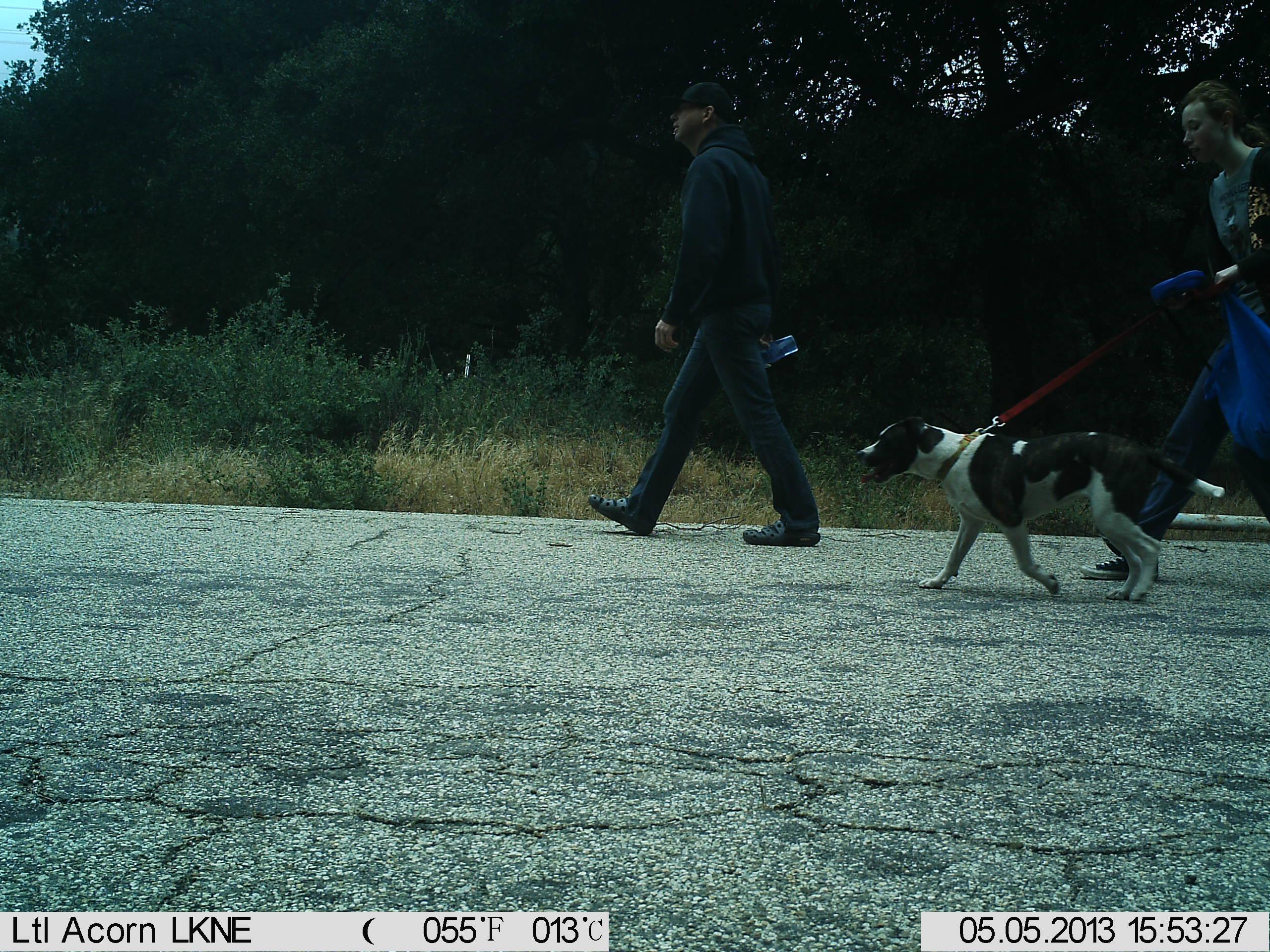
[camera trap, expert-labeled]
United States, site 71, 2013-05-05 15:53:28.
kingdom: Animalia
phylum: Chordata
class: Mammalia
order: Carnivora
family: Canidae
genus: Canis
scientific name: Canis familiaris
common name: domestic dog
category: dog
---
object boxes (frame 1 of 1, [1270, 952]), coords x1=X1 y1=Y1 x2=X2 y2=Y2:
dog: x1=854 y1=412 x2=1226 y2=603